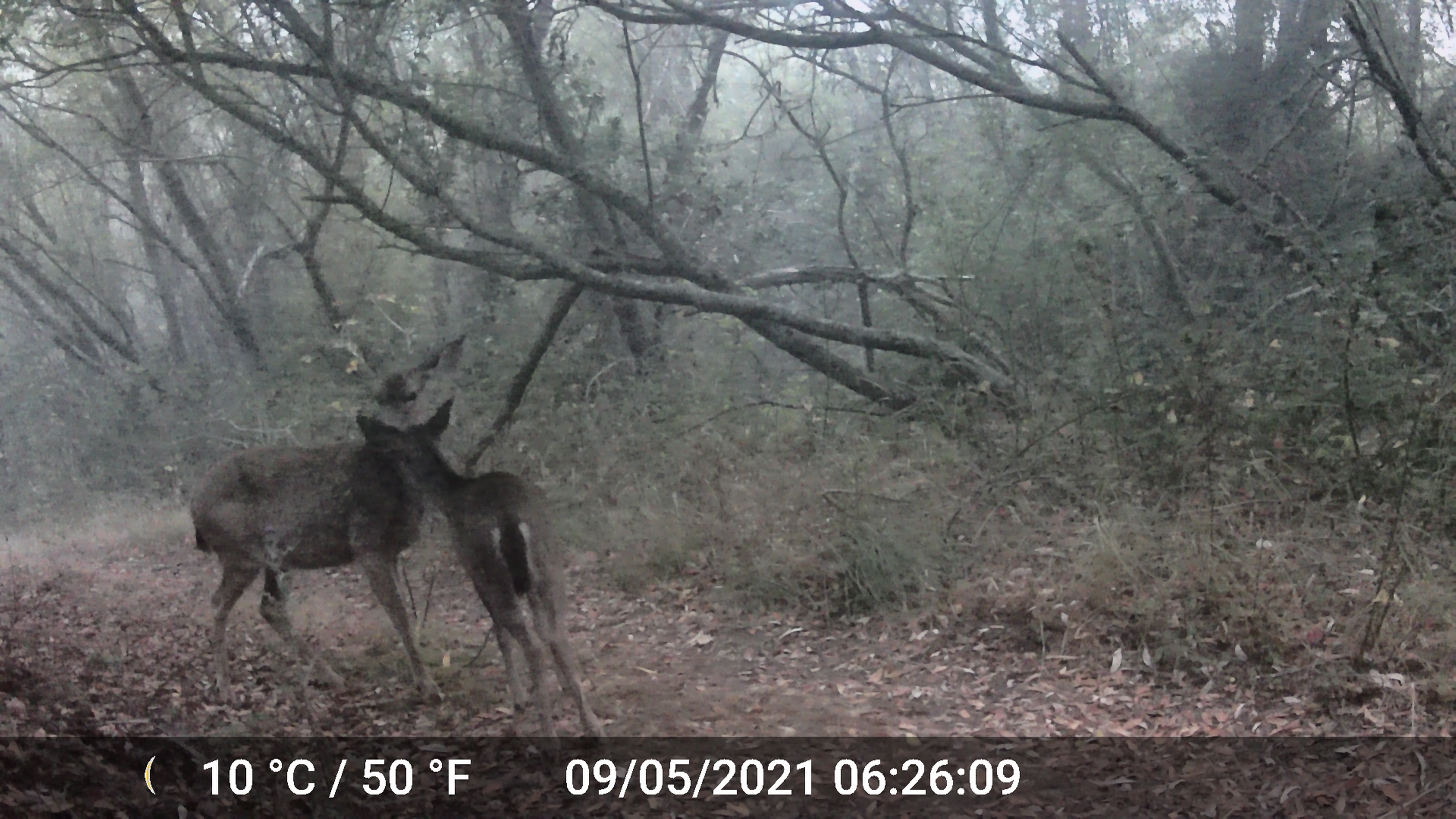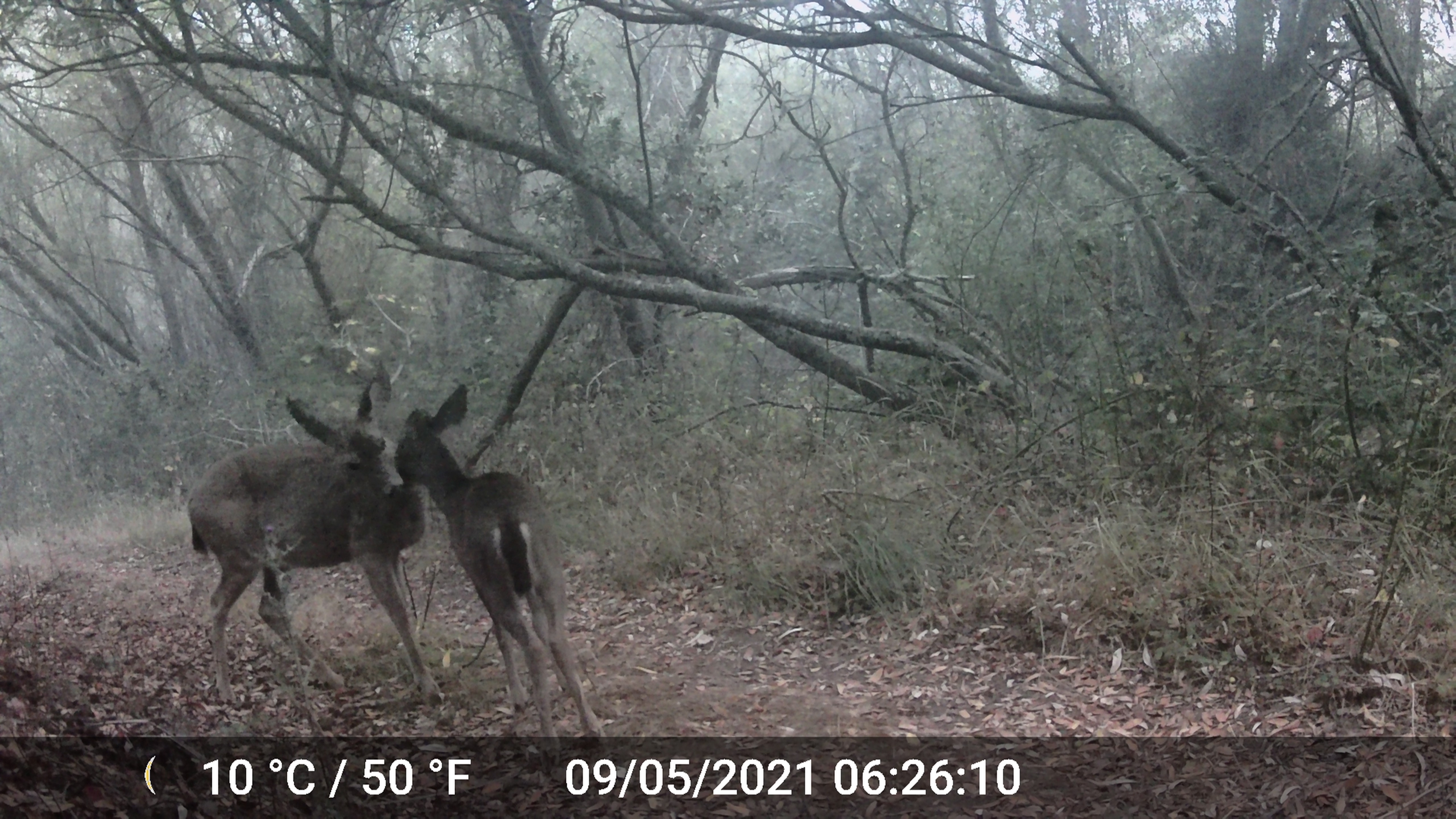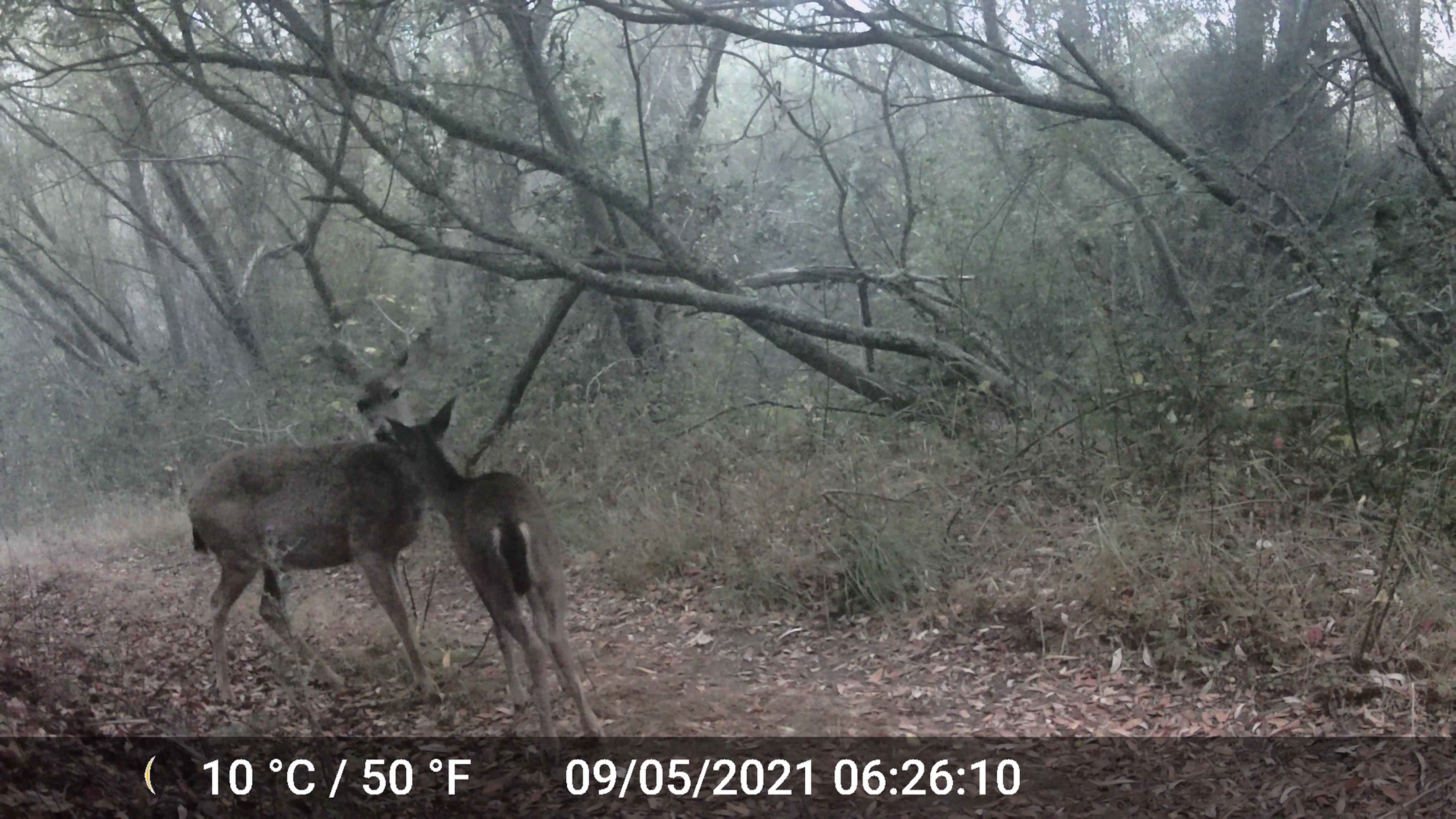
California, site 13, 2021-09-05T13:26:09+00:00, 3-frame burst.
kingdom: Animalia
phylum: Chordata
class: Mammalia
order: Artiodactyla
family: Cervidae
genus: Odocoileus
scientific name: Odocoileus hemionus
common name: mule deer